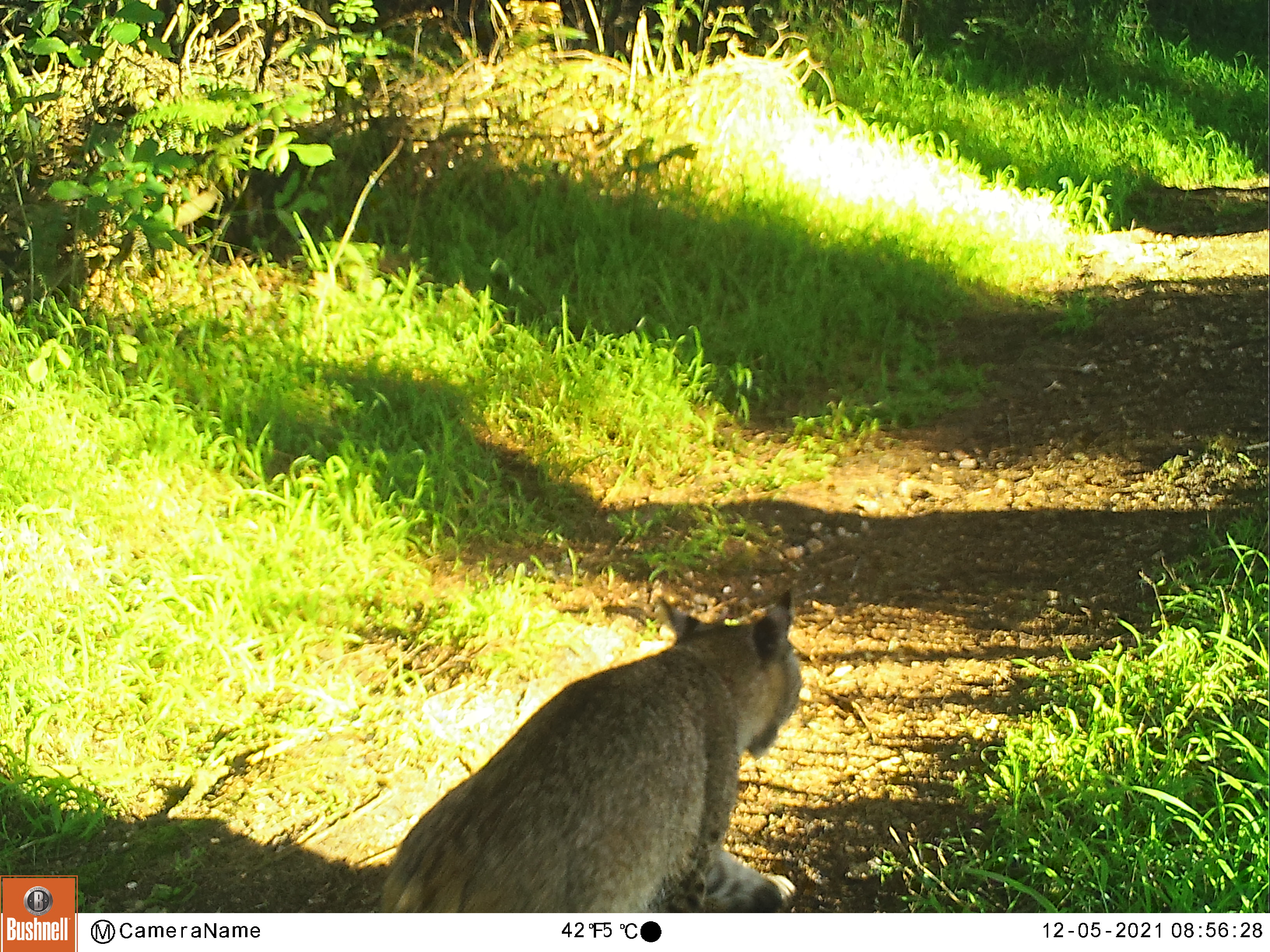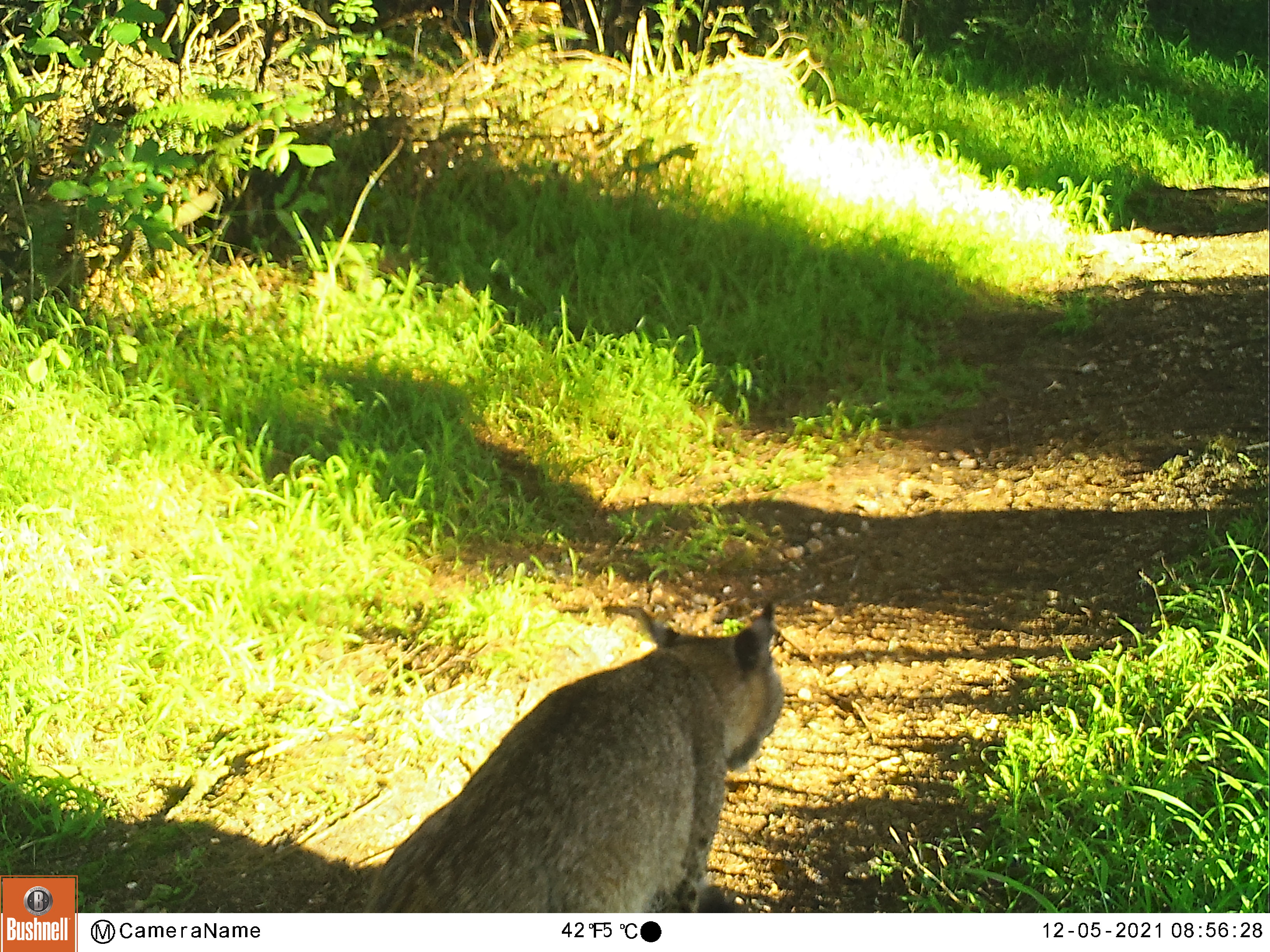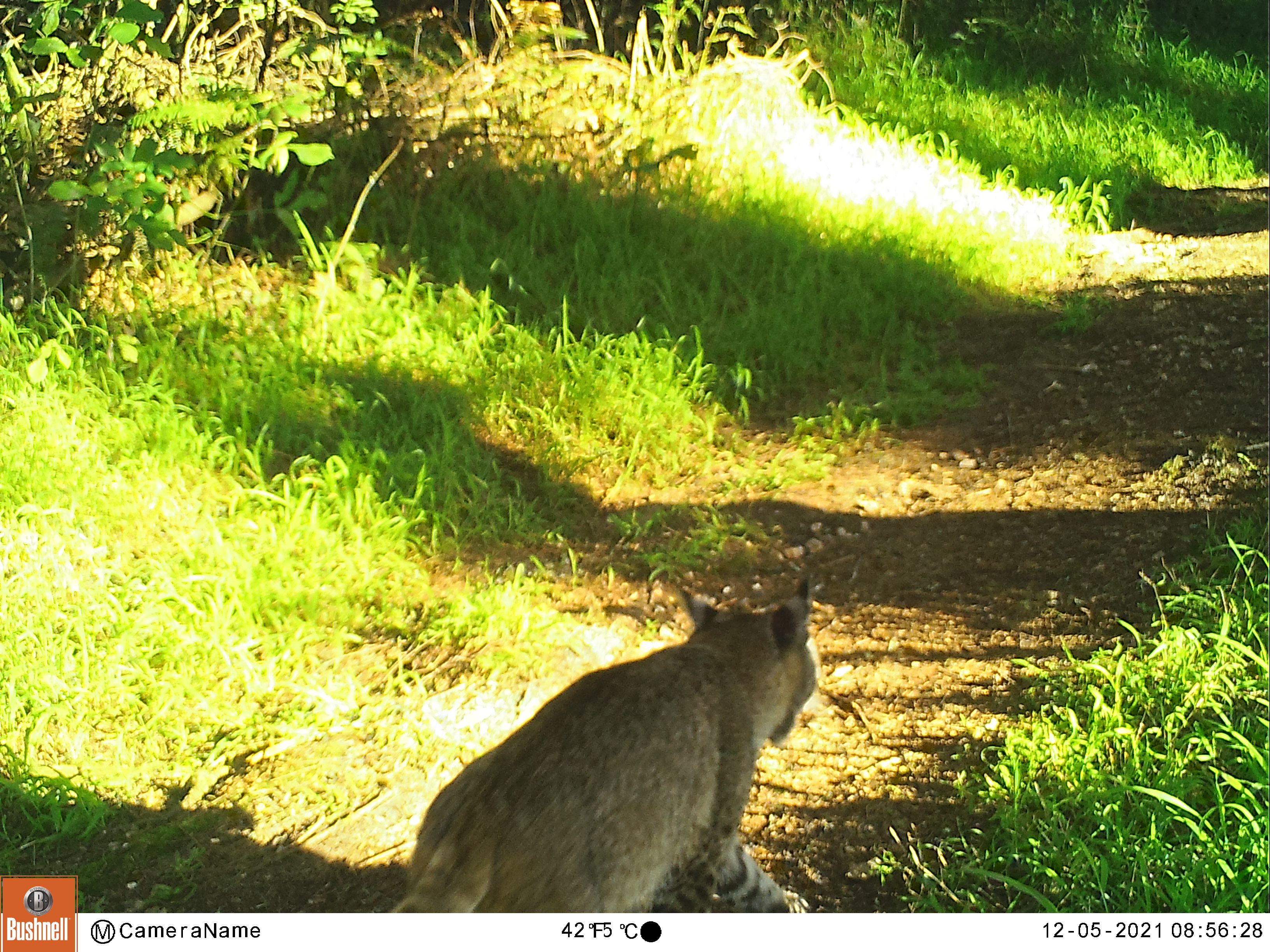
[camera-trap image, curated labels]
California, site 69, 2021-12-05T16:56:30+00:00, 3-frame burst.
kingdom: Animalia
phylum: Chordata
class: Mammalia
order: Carnivora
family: Felidae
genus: Lynx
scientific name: Lynx rufus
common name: bobcat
Bobcat (Lynx rufus).